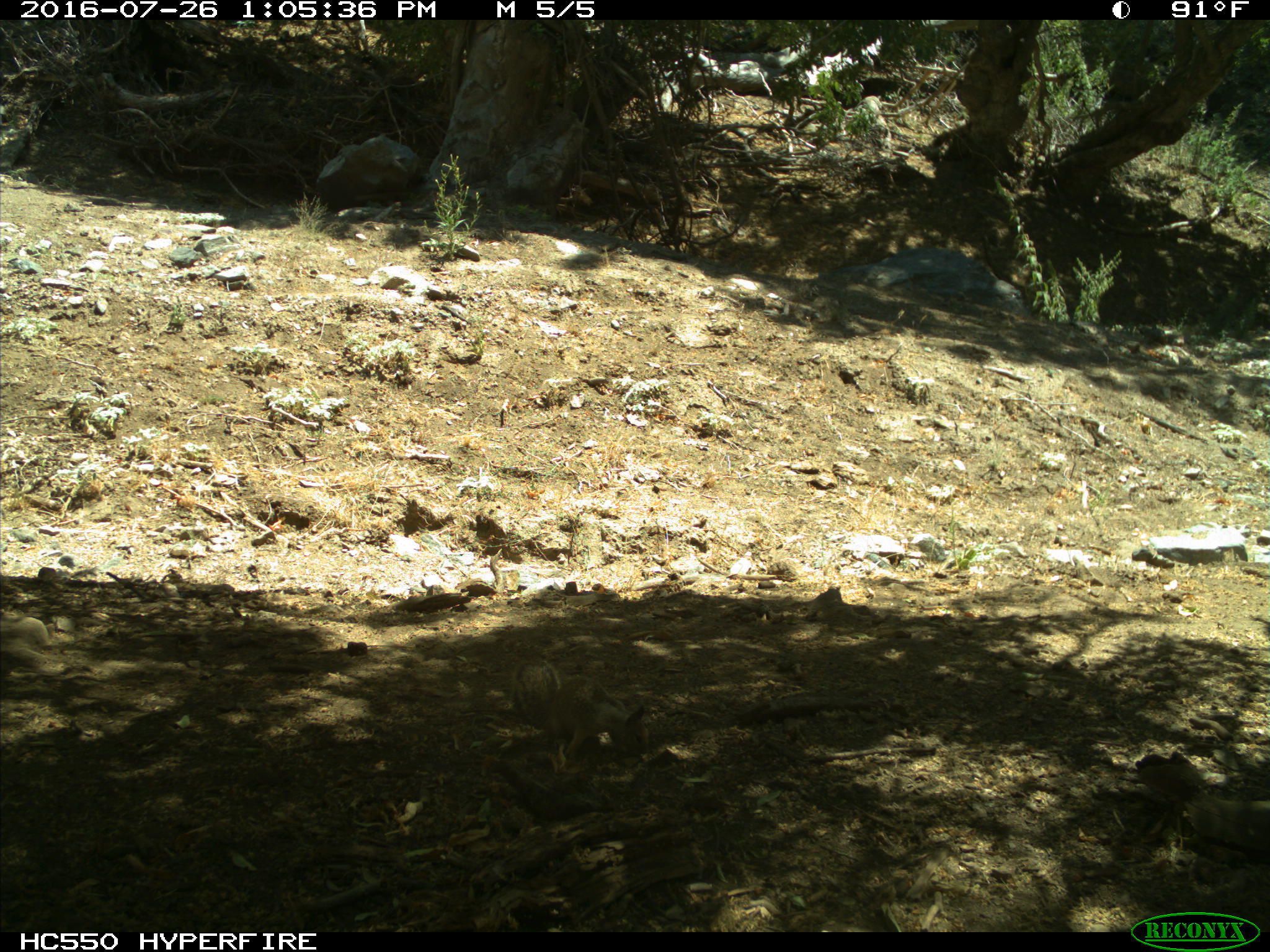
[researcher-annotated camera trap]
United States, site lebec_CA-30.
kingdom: Animalia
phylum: Chordata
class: Mammalia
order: Rodentia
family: Sciuridae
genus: Otospermophilus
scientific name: Otospermophilus beecheyi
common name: california ground squirrel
Otospermophilus beecheyi (california ground squirrel).